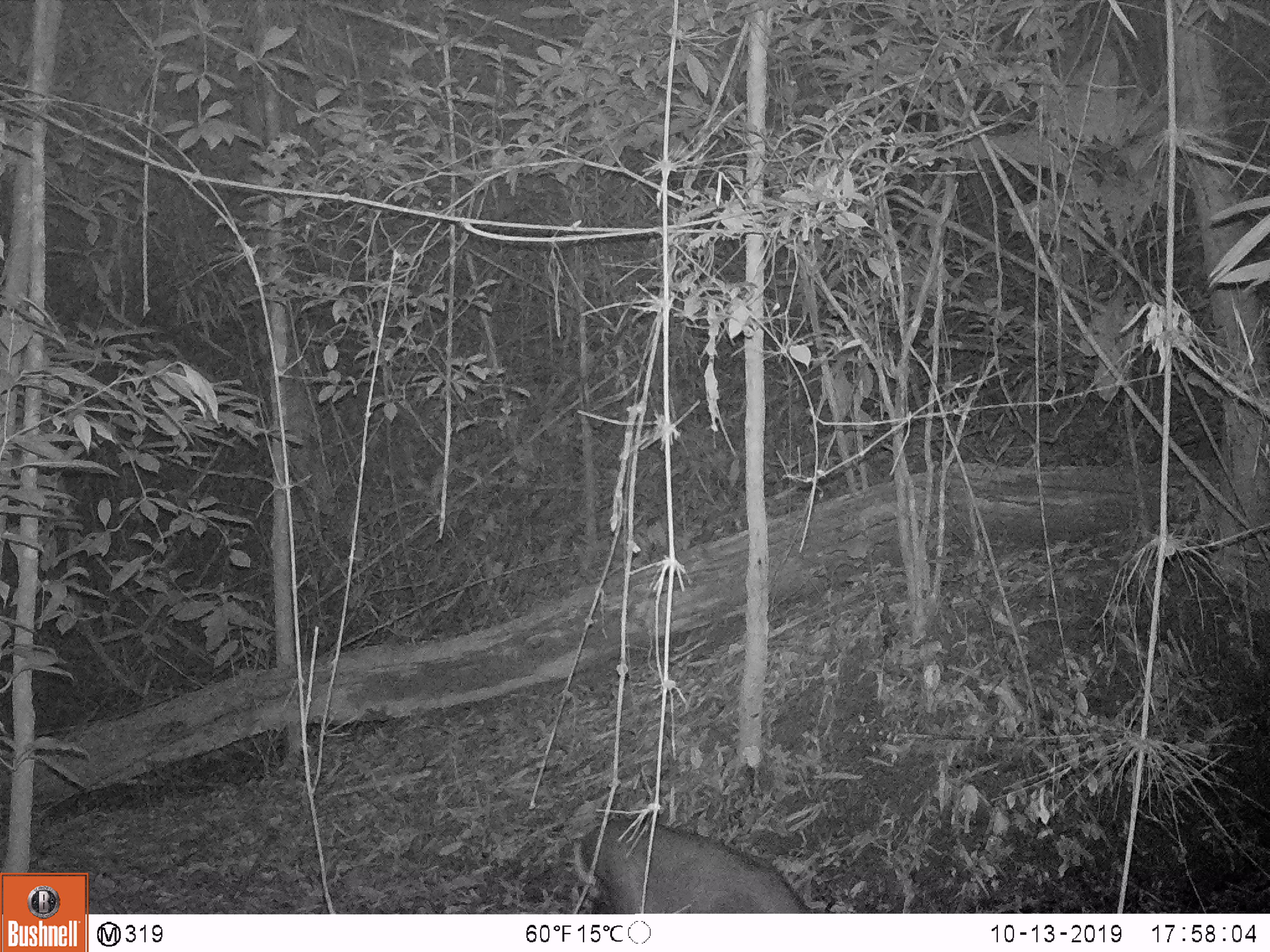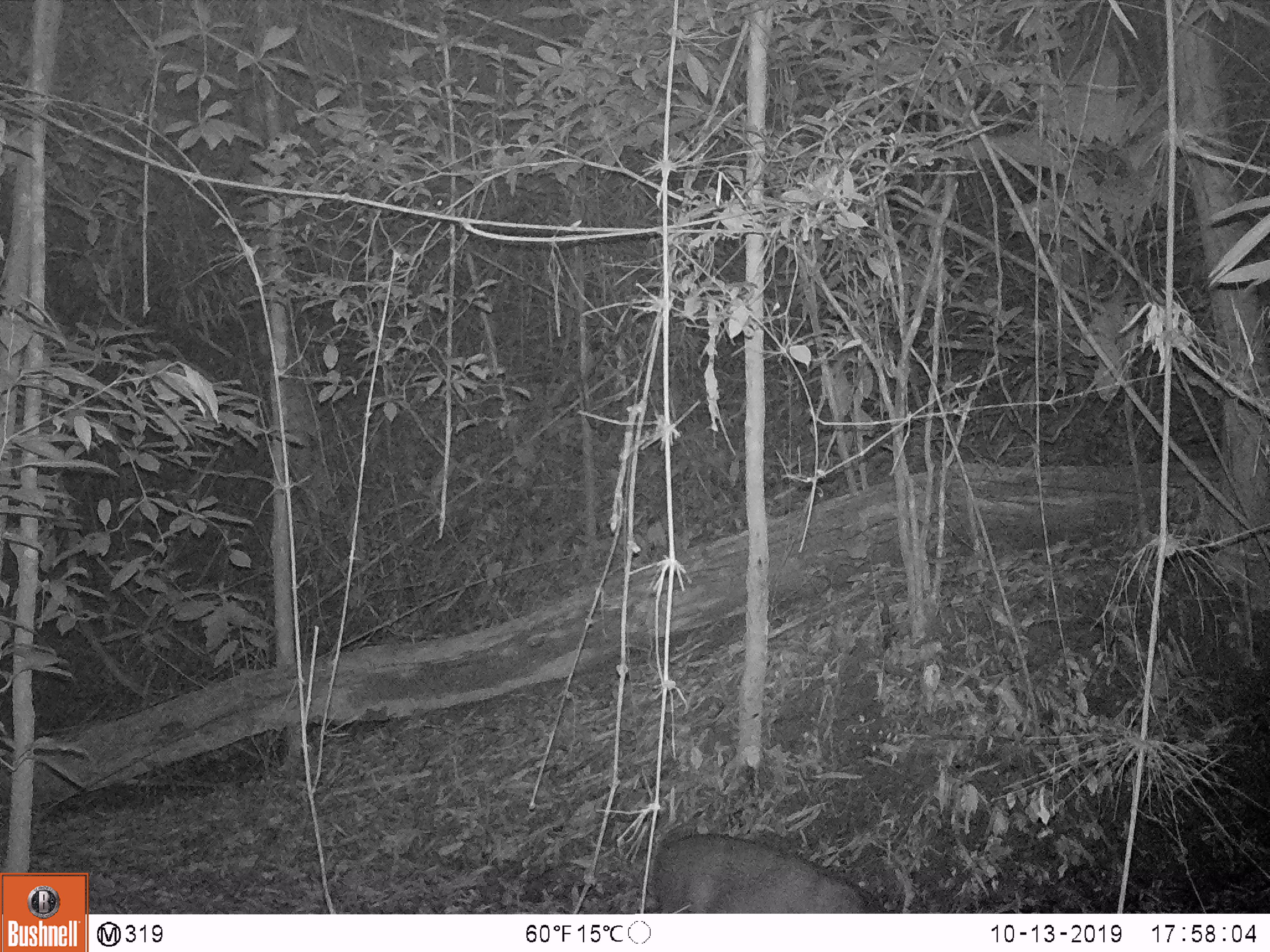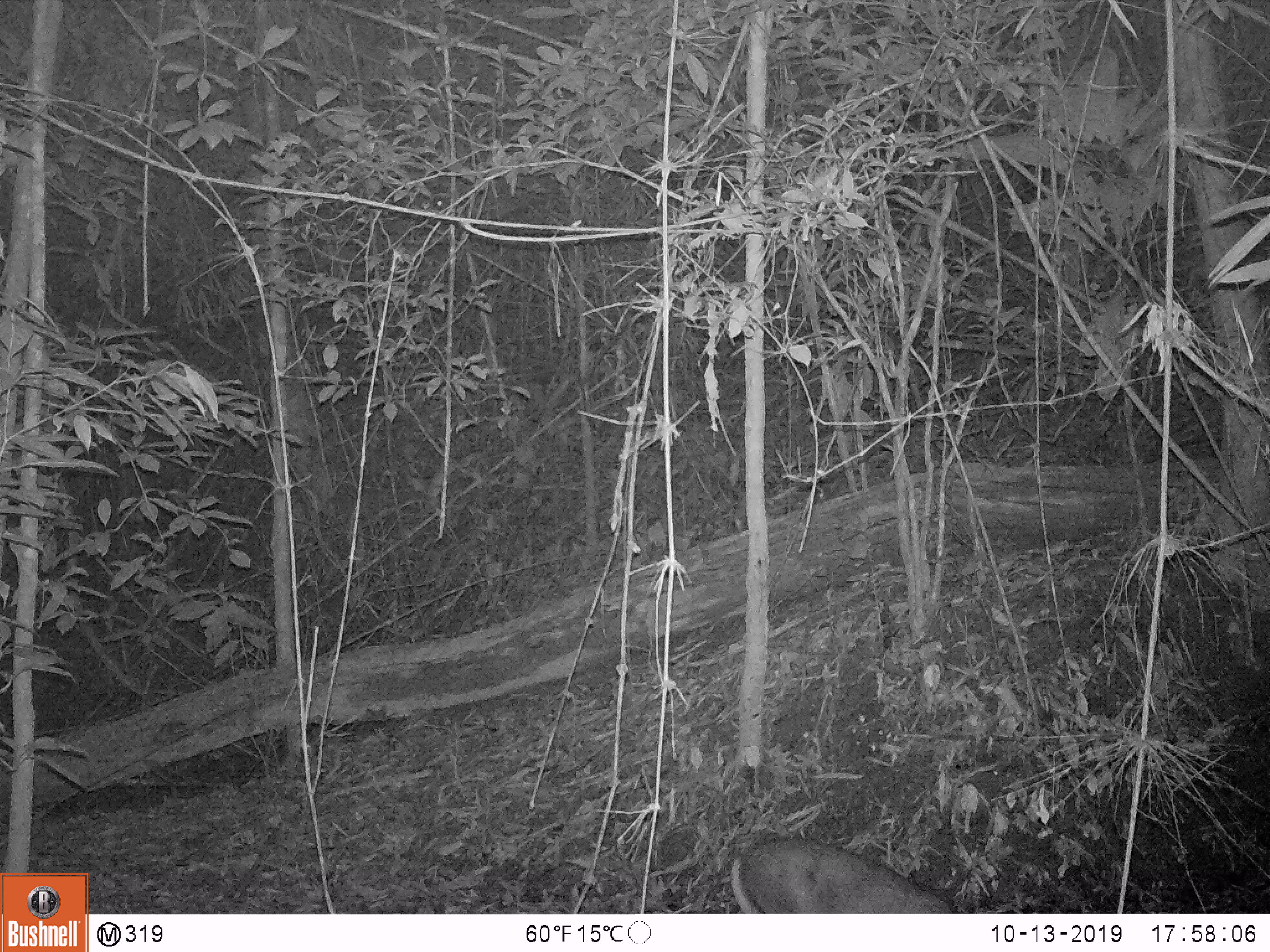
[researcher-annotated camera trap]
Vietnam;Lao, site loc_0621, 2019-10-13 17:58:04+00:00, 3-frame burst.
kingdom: Animalia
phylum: Chordata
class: Mammalia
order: Artiodactyla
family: Cervidae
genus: Muntiacus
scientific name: Muntiacus muntjak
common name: red muntjac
Red muntjac (Muntiacus muntjak). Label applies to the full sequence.